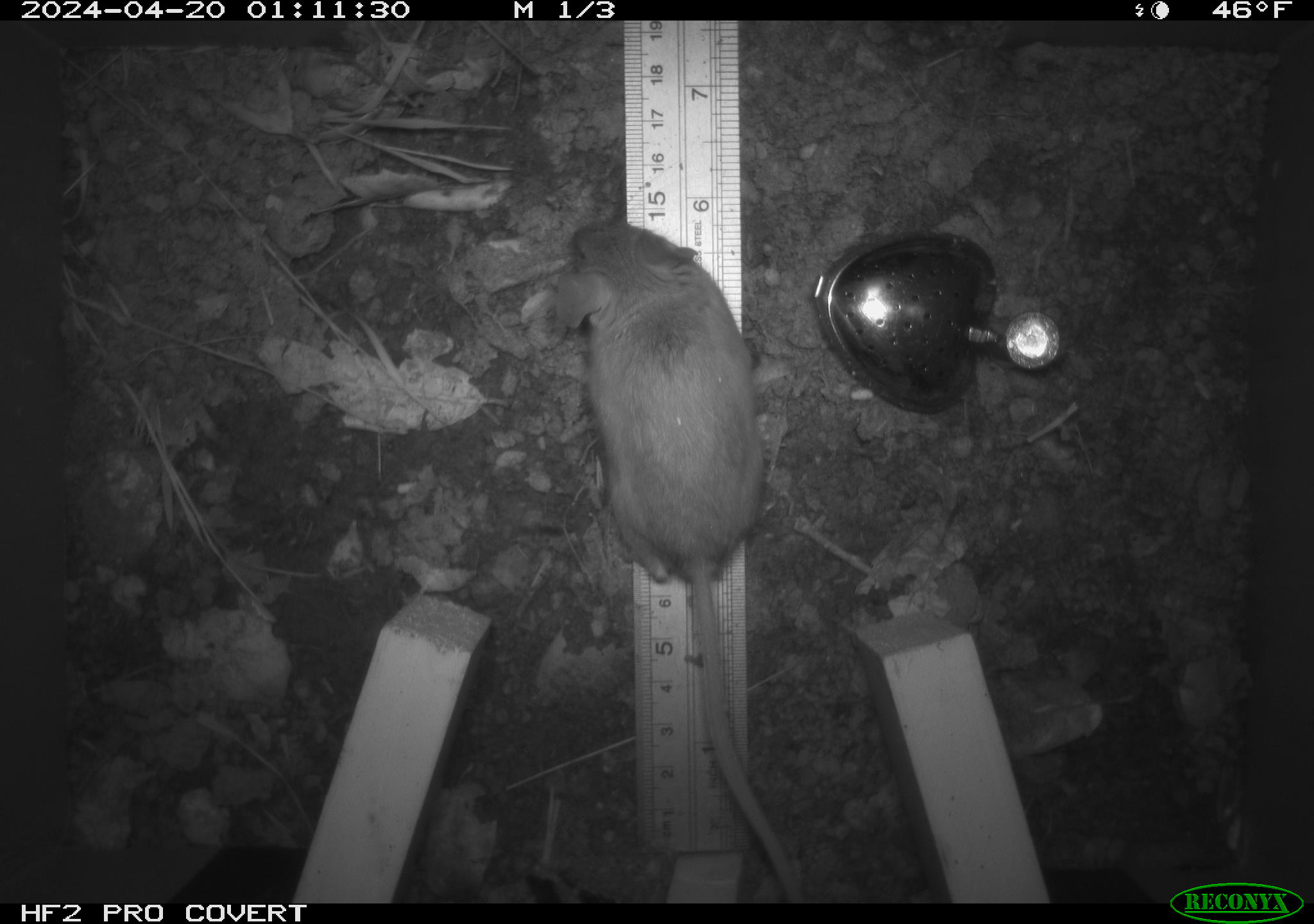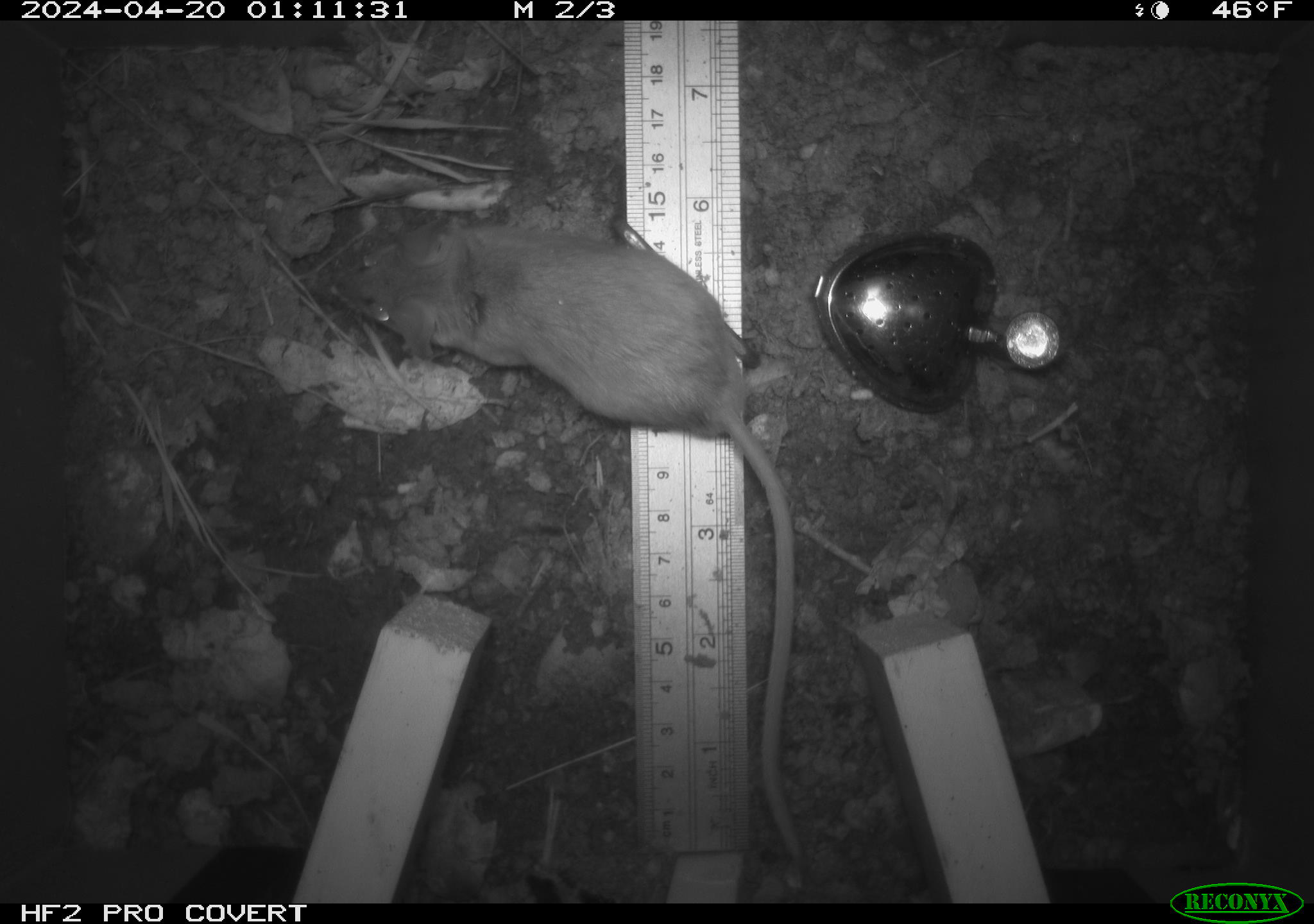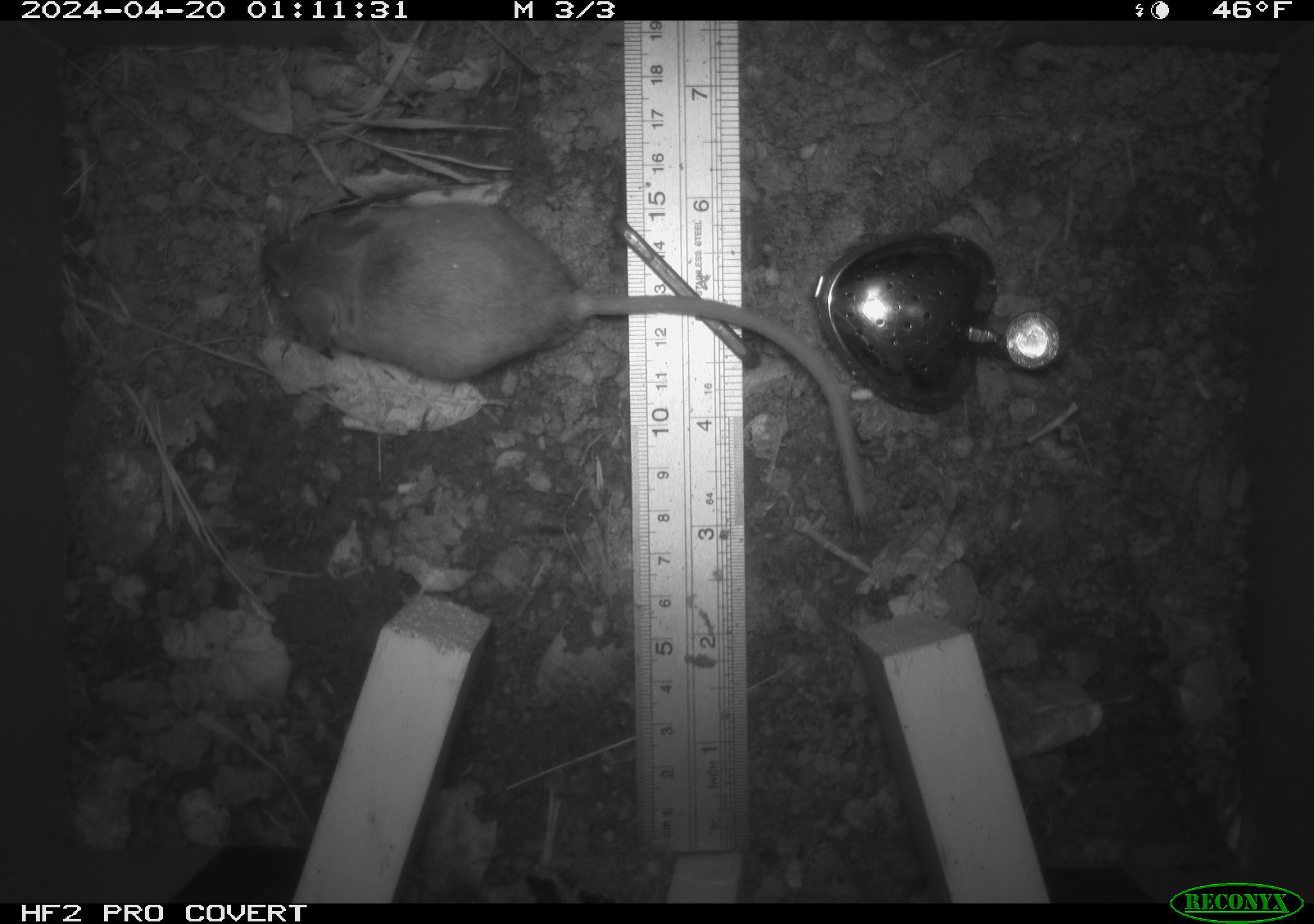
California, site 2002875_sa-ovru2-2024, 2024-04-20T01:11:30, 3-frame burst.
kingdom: Animalia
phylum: Chordata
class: Mammalia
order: Rodentia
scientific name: Rodentia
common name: rodent